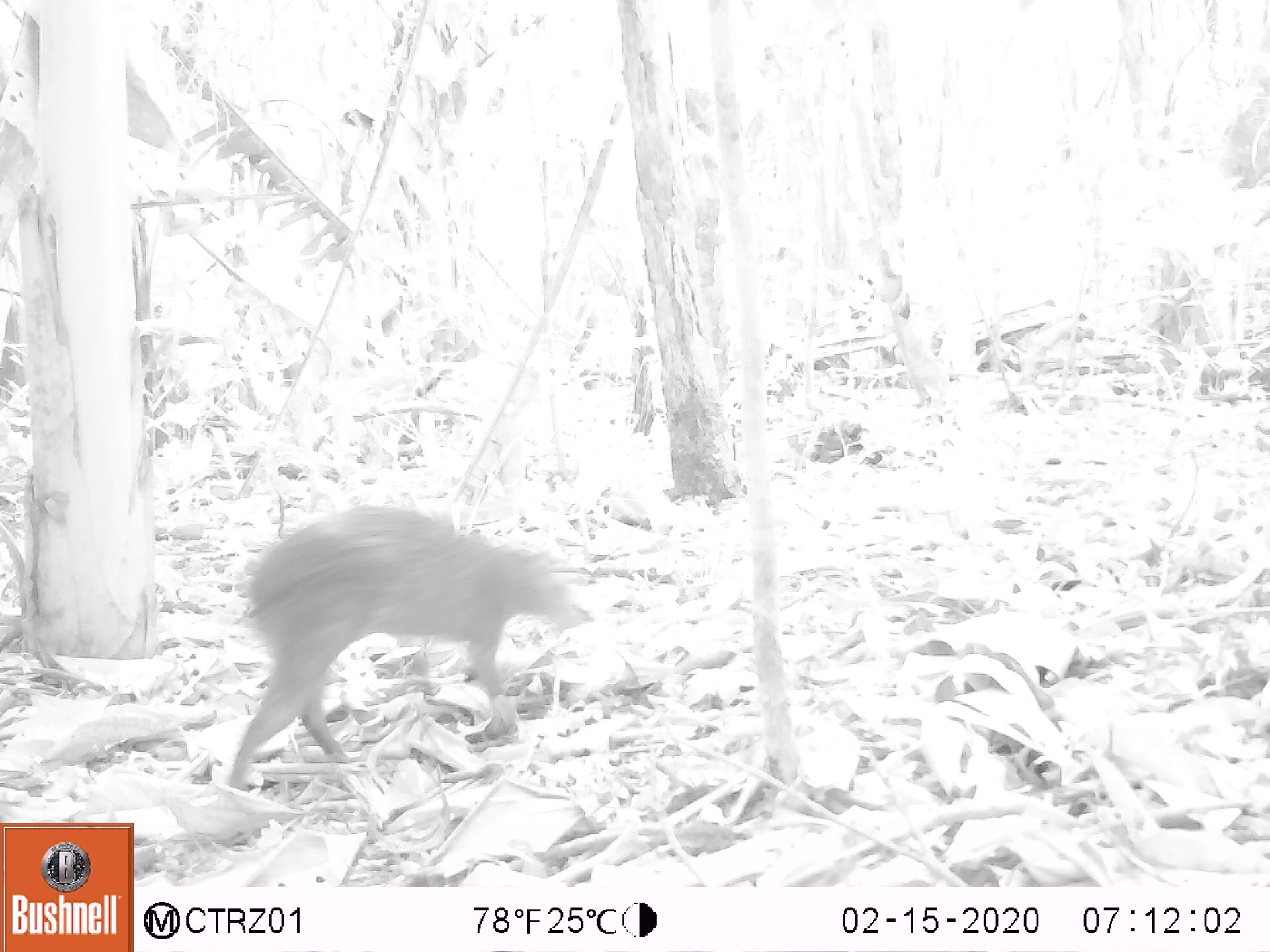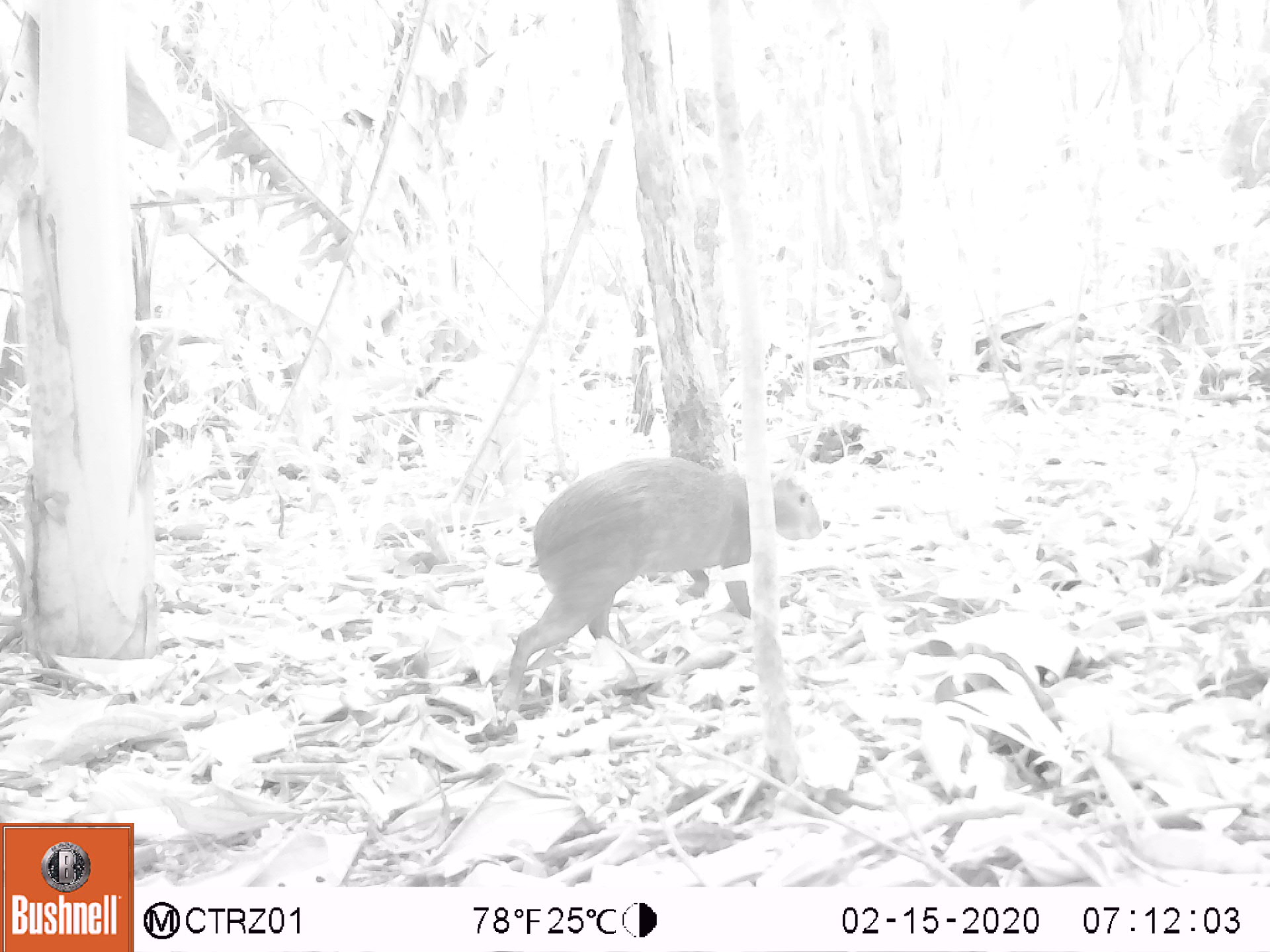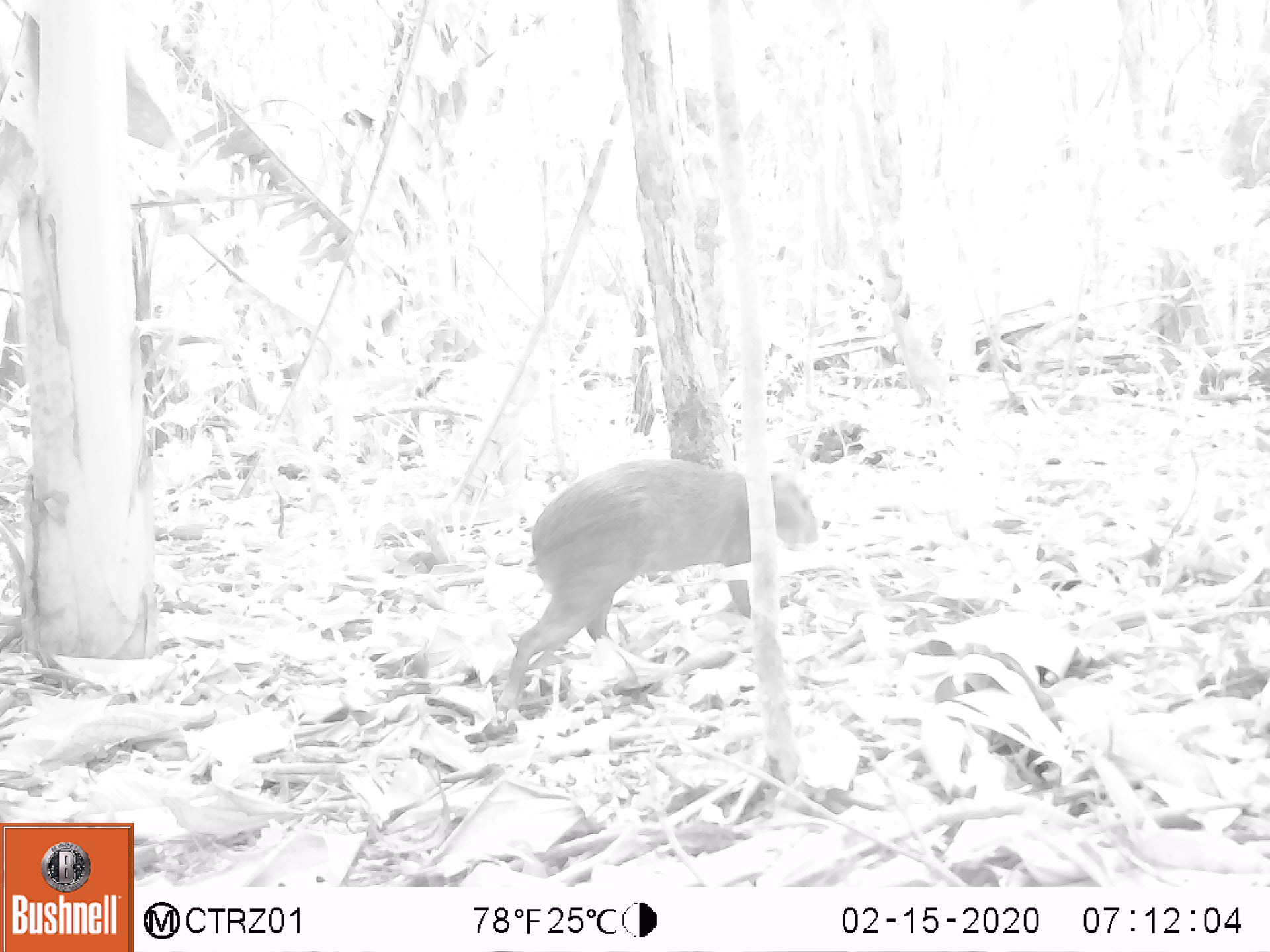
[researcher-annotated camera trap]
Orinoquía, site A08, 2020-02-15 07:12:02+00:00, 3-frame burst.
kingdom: Animalia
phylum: Chordata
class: Mammalia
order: Rodentia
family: Dasyproctidae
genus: Dasyprocta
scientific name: Dasyprocta fuliginosa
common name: black agouti